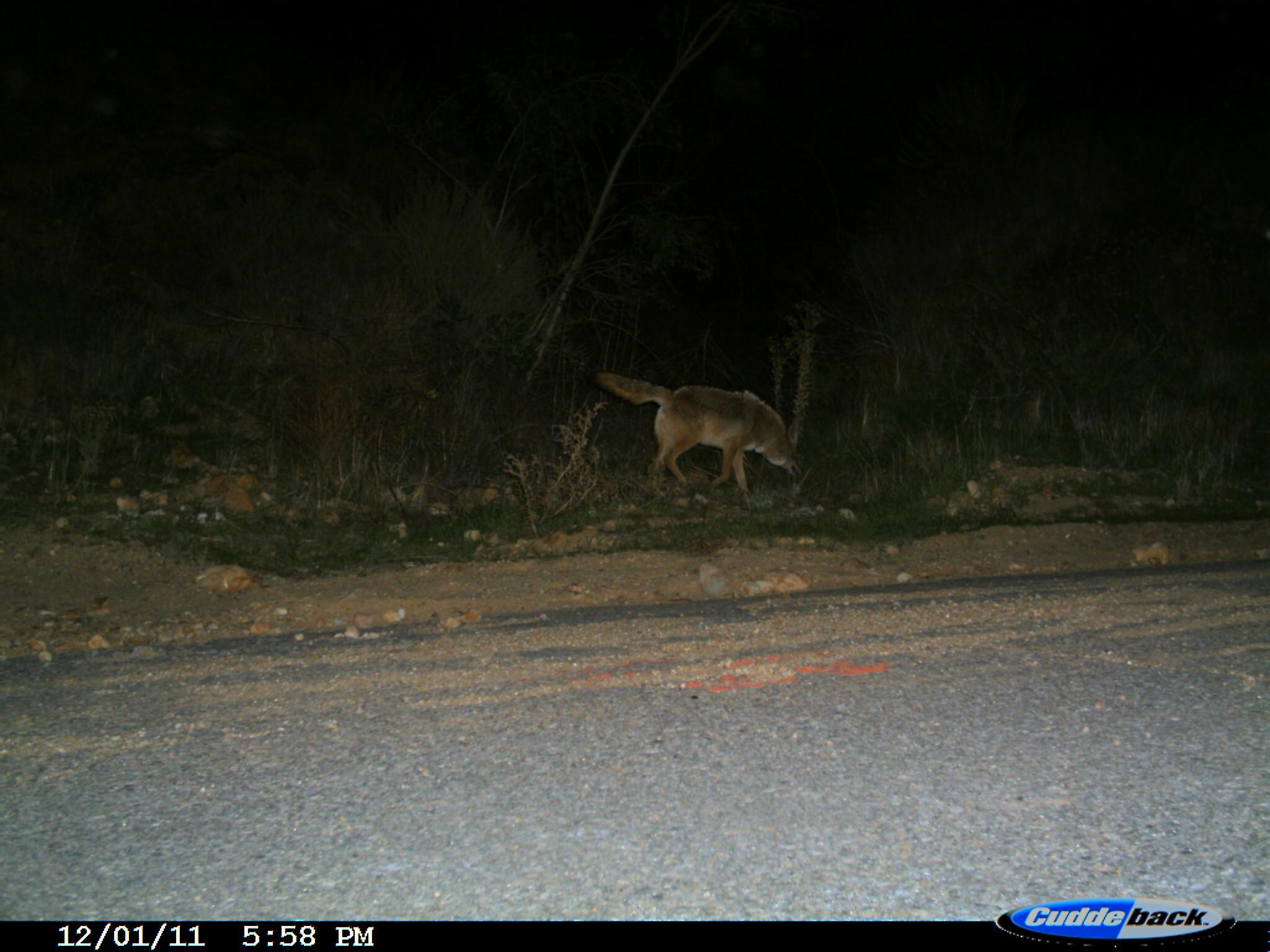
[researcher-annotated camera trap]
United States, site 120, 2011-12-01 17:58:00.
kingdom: Animalia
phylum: Chordata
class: Mammalia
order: Carnivora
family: Canidae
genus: Canis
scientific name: Canis latrans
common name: coyote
Coyote (Canis latrans).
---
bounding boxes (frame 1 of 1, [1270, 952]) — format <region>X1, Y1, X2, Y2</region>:
coyote: <region>592, 362, 805, 509</region>